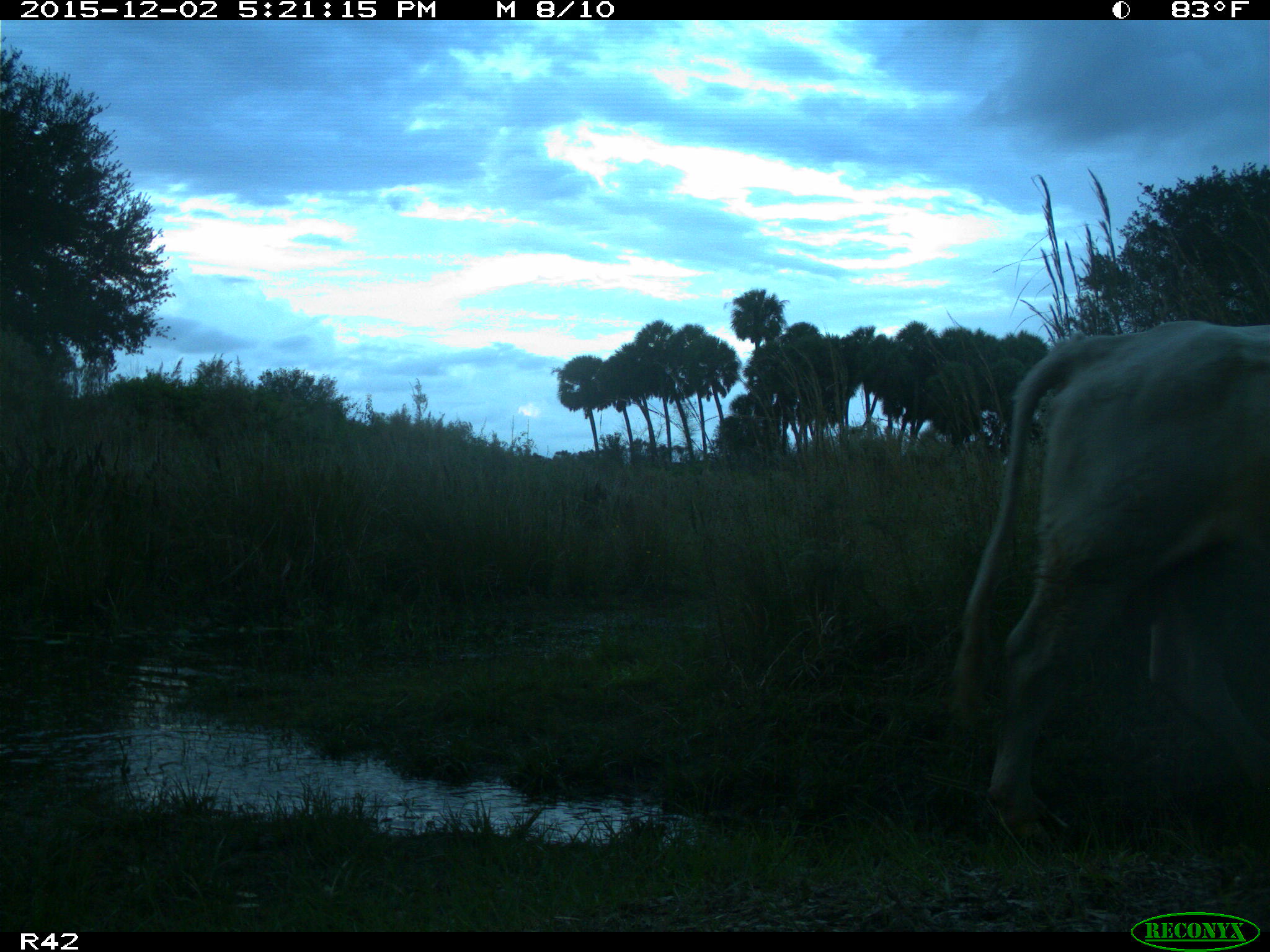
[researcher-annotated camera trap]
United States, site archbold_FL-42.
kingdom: Animalia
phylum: Chordata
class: Mammalia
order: Artiodactyla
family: Bovidae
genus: Bos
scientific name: Bos taurus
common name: domestic cow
Bos taurus (domestic cow).